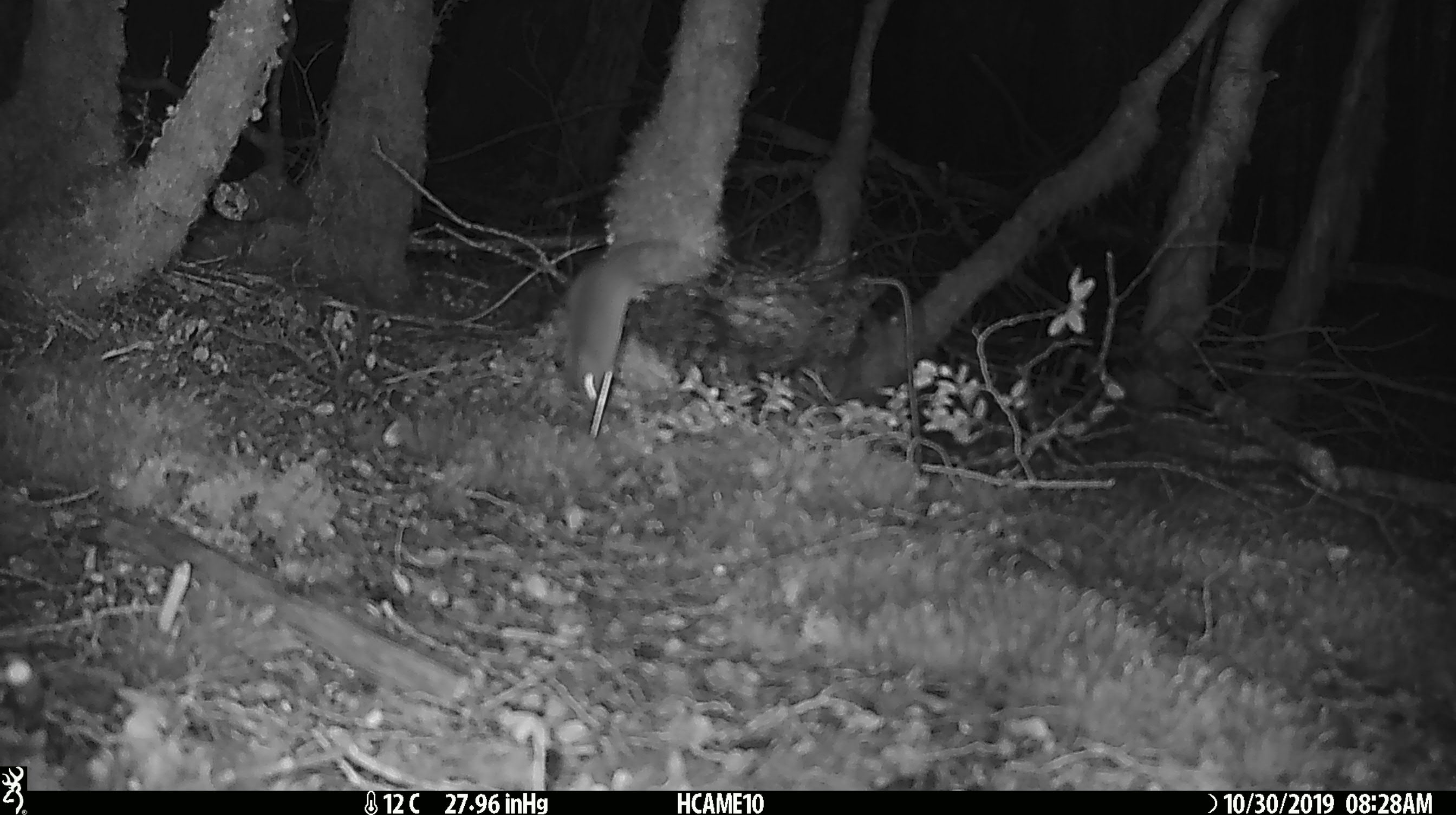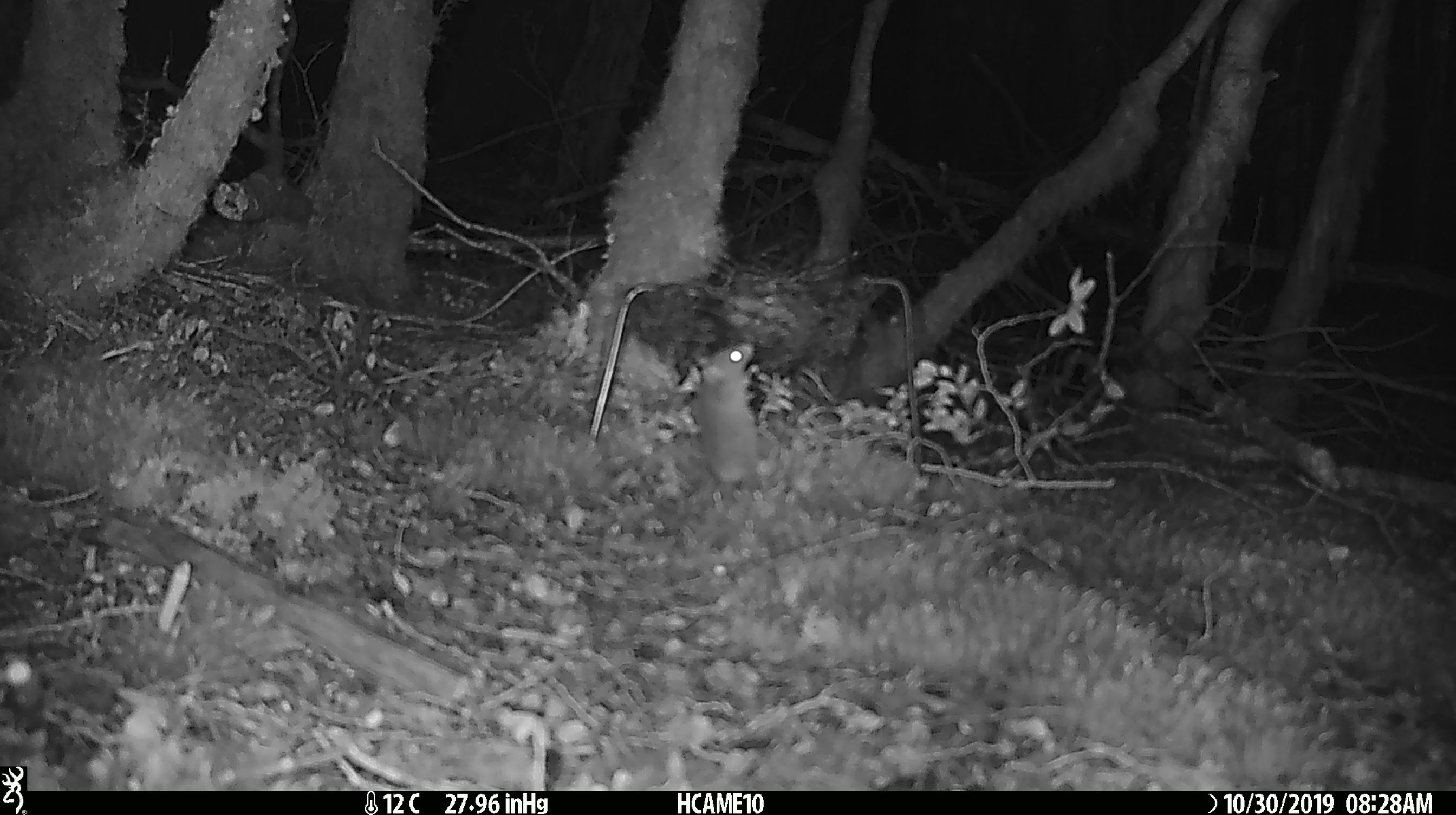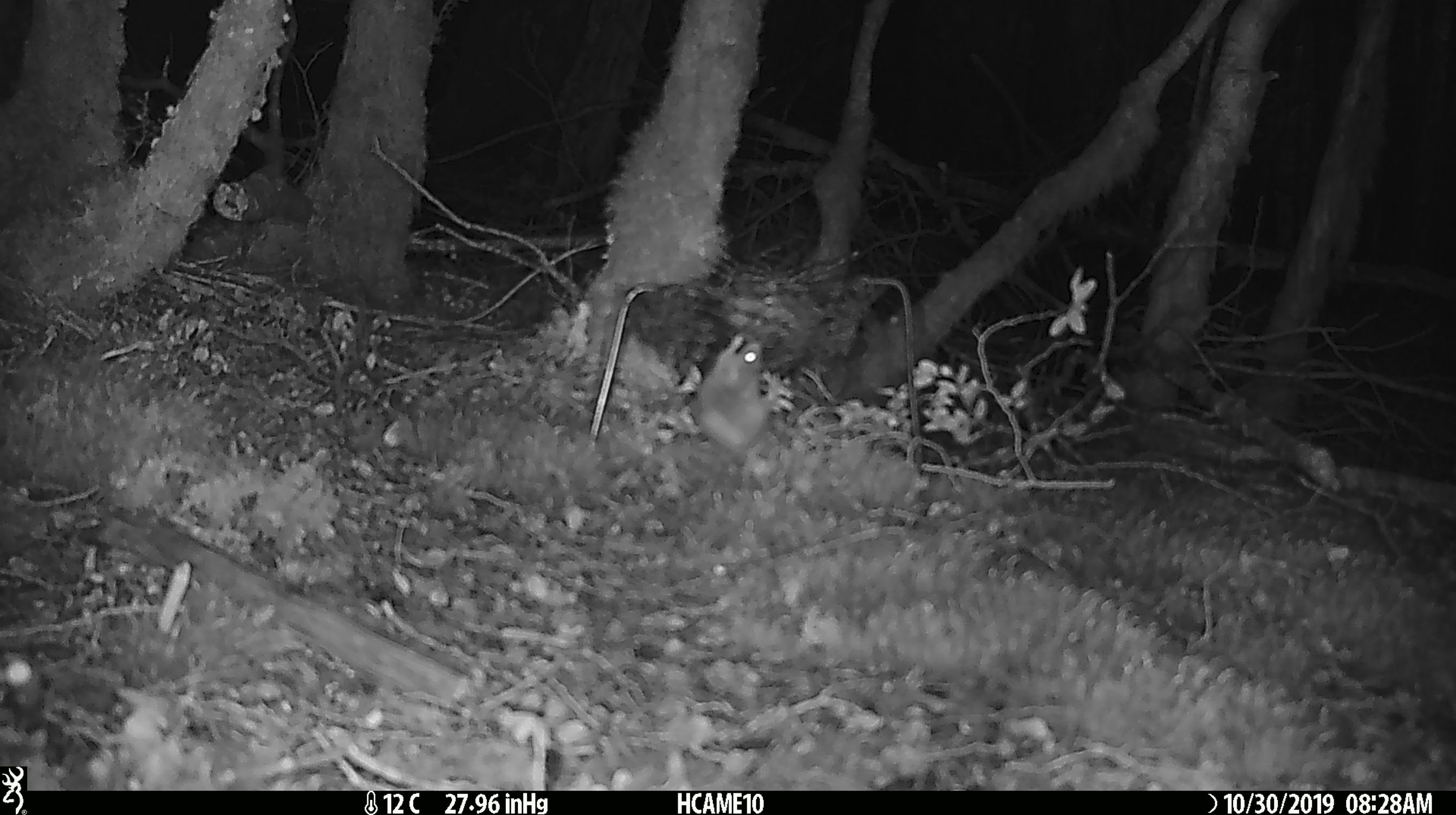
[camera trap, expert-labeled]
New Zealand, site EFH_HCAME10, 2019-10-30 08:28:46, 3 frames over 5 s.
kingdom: Animalia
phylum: Chordata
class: Mammalia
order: Rodentia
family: Muridae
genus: Mus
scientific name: Mus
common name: mouse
Mouse (Mus).